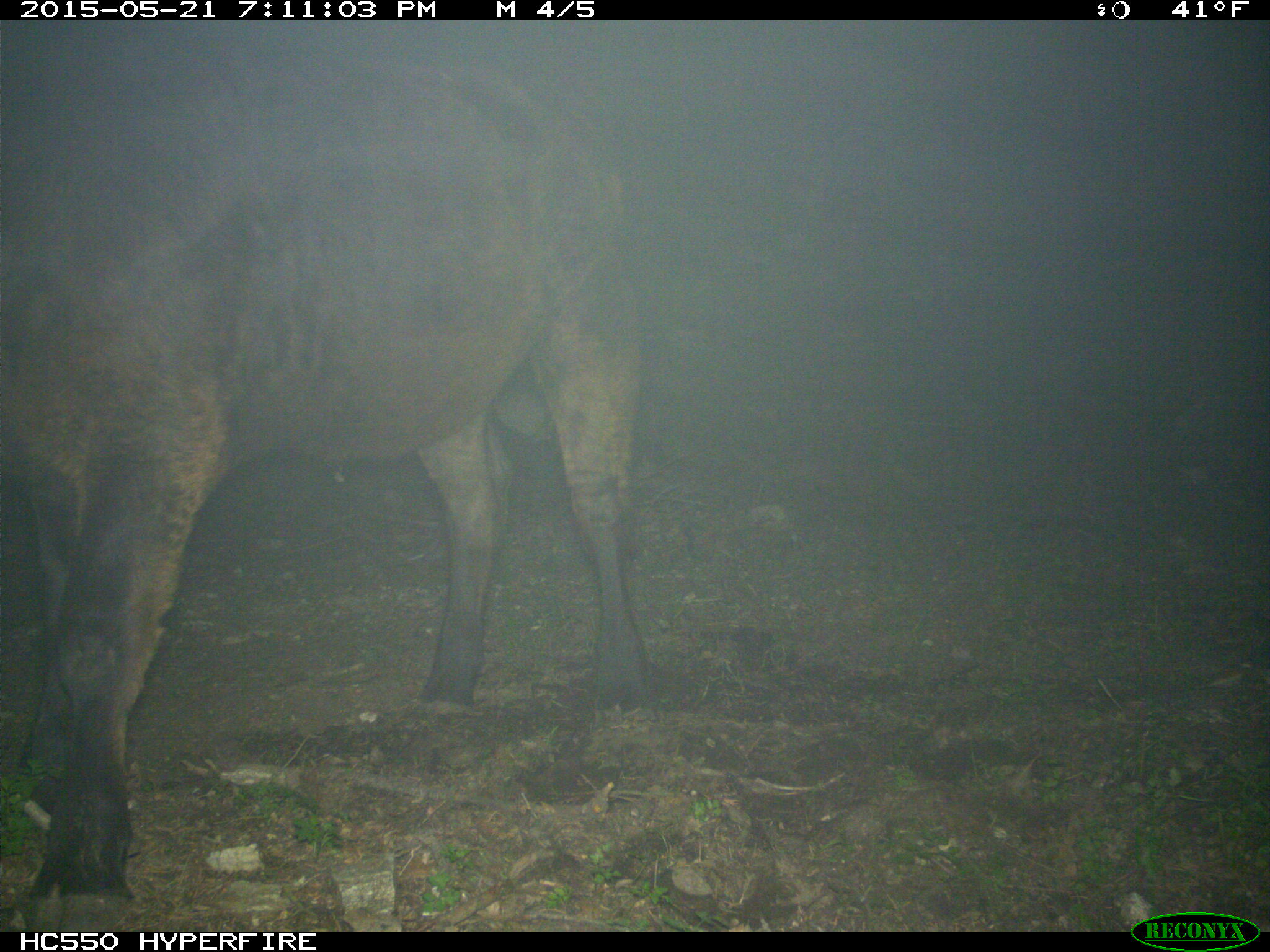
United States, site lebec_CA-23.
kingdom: Animalia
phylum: Chordata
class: Mammalia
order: Artiodactyla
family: Bovidae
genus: Bos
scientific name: Bos taurus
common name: domestic cow